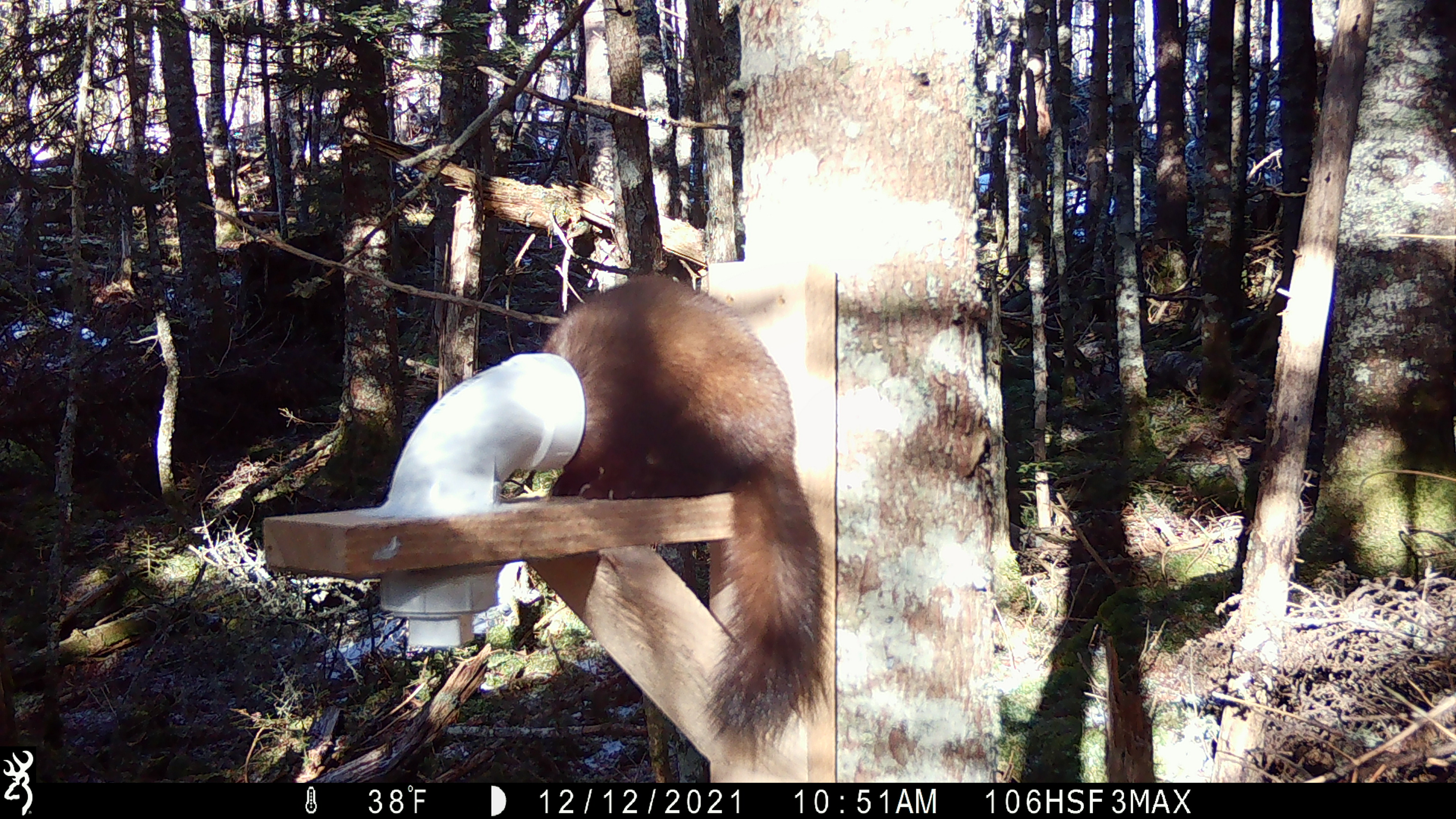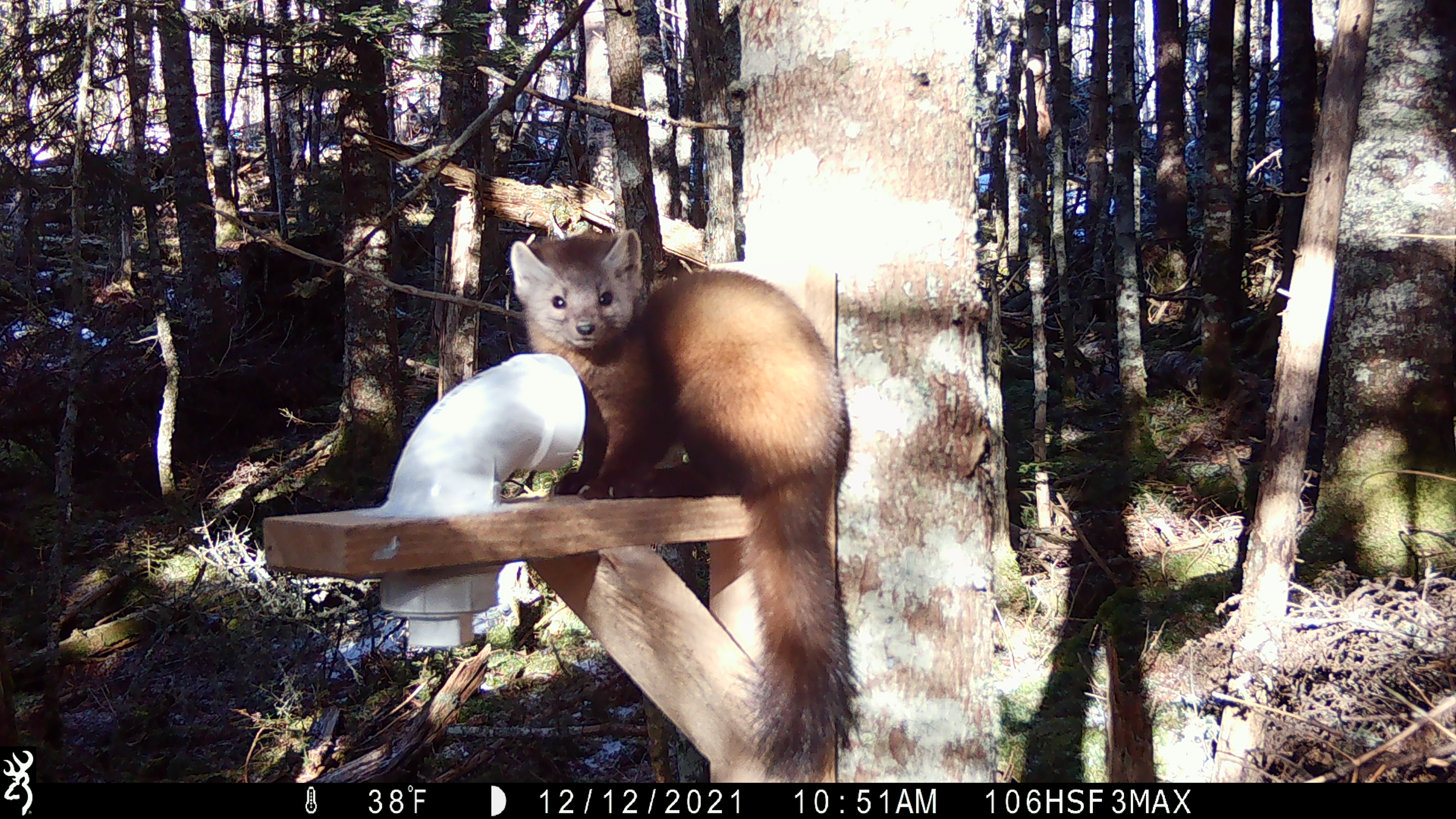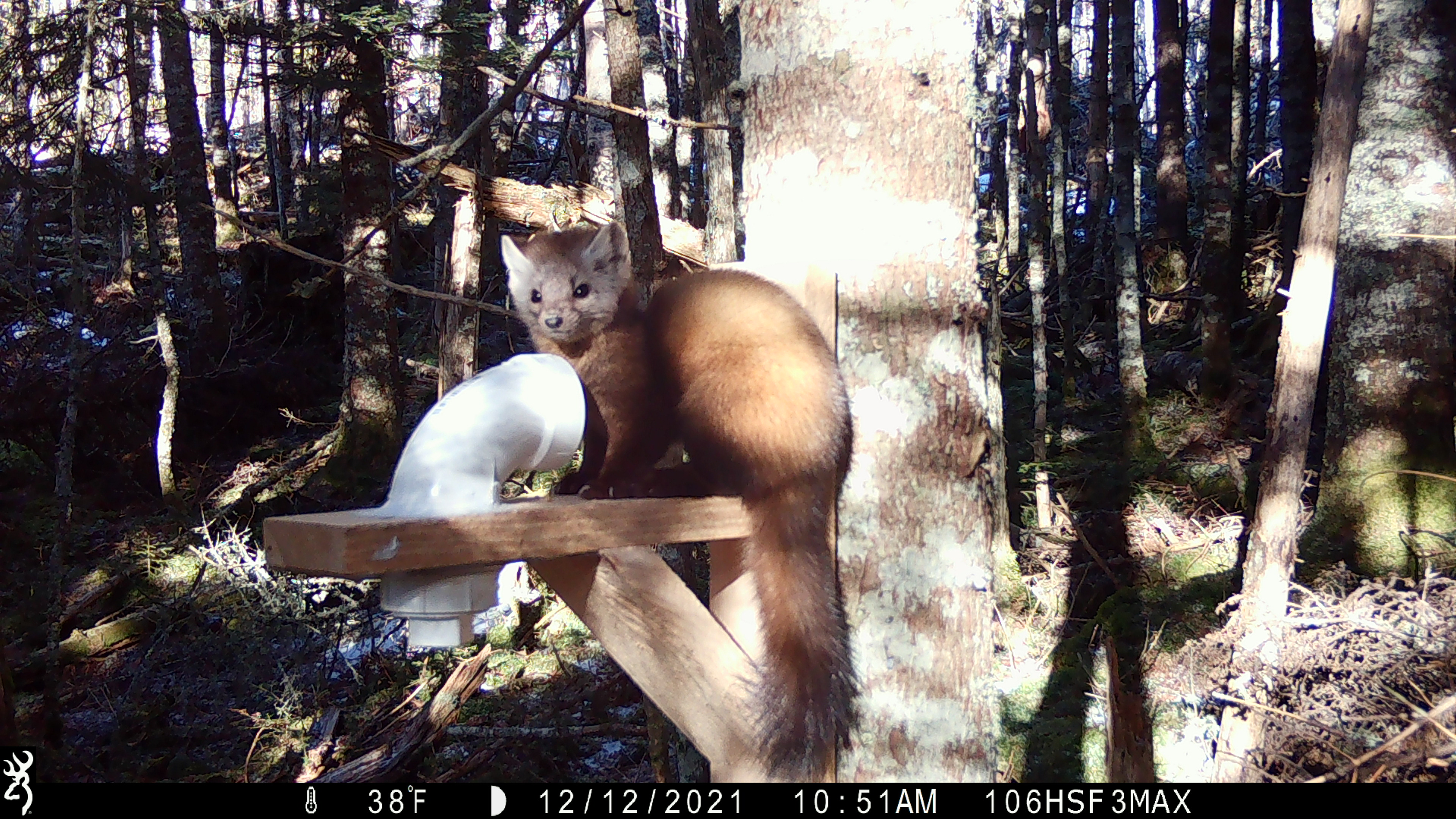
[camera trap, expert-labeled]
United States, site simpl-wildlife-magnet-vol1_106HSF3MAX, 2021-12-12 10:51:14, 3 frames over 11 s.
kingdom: Animalia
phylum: Chordata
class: Mammalia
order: Carnivora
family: Mustelidae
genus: Martes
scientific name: Martes americana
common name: american marten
American marten (Martes americana).